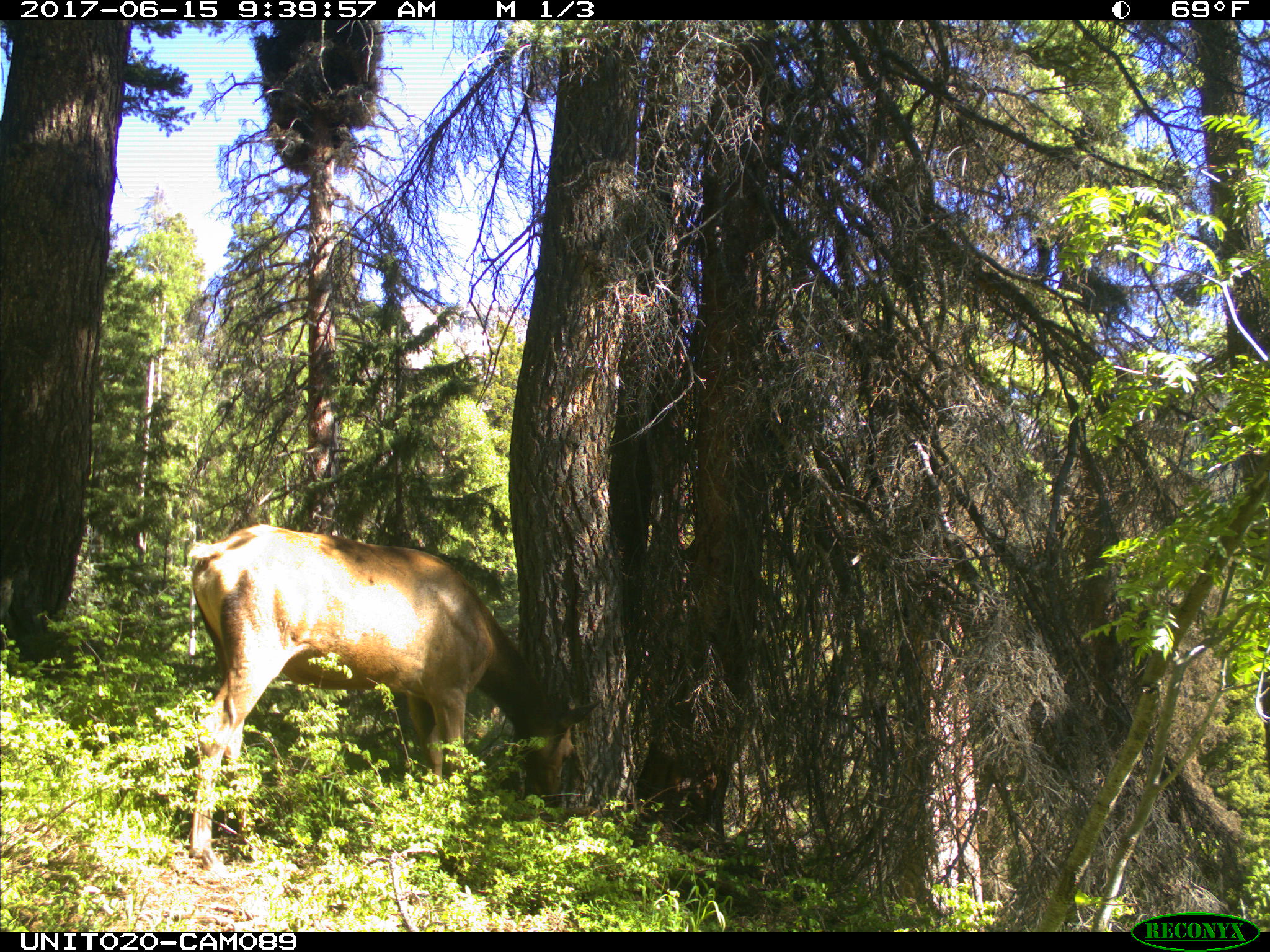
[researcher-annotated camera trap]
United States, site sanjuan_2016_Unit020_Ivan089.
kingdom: Animalia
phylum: Chordata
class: Mammalia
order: Artiodactyla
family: Cervidae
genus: Cervus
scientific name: Cervus elaphus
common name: red deer